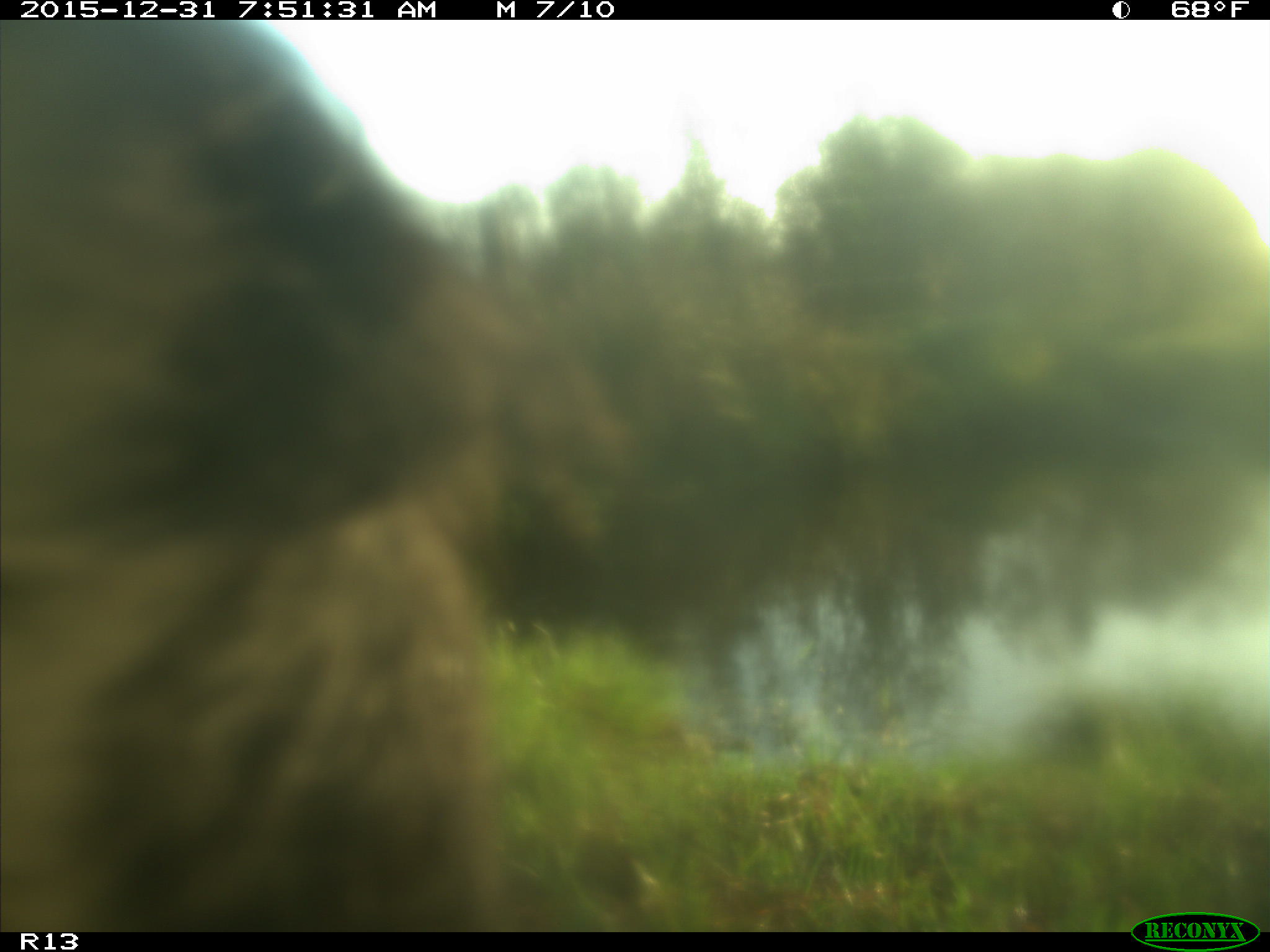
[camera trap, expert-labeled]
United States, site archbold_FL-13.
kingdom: Animalia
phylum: Chordata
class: Mammalia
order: Artiodactyla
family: Bovidae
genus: Bos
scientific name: Bos taurus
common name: domestic cow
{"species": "Bos taurus (domestic cow)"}